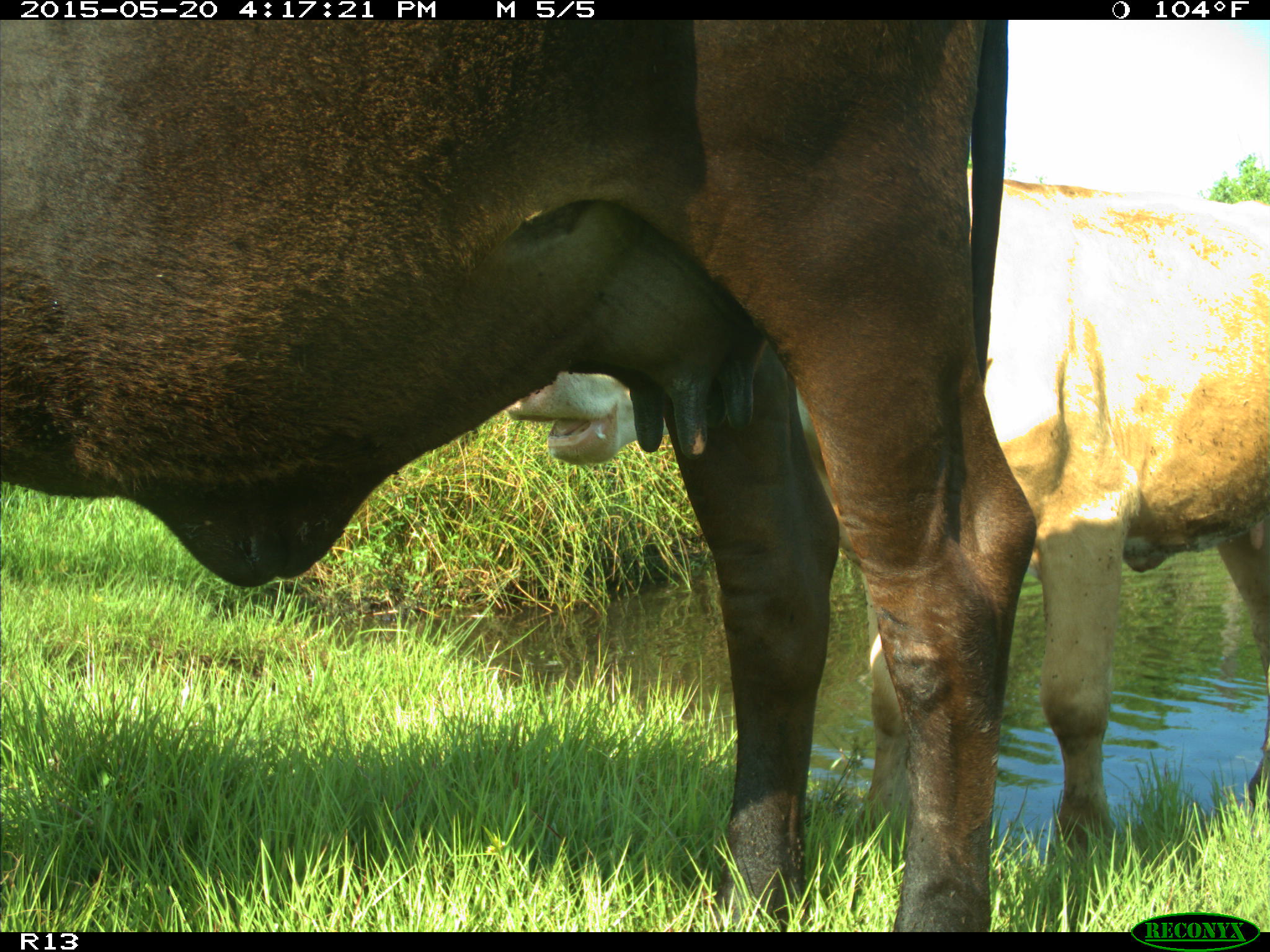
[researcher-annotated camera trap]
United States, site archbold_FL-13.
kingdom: Animalia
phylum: Chordata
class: Mammalia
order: Artiodactyla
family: Bovidae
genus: Bos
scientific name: Bos taurus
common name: domestic cow